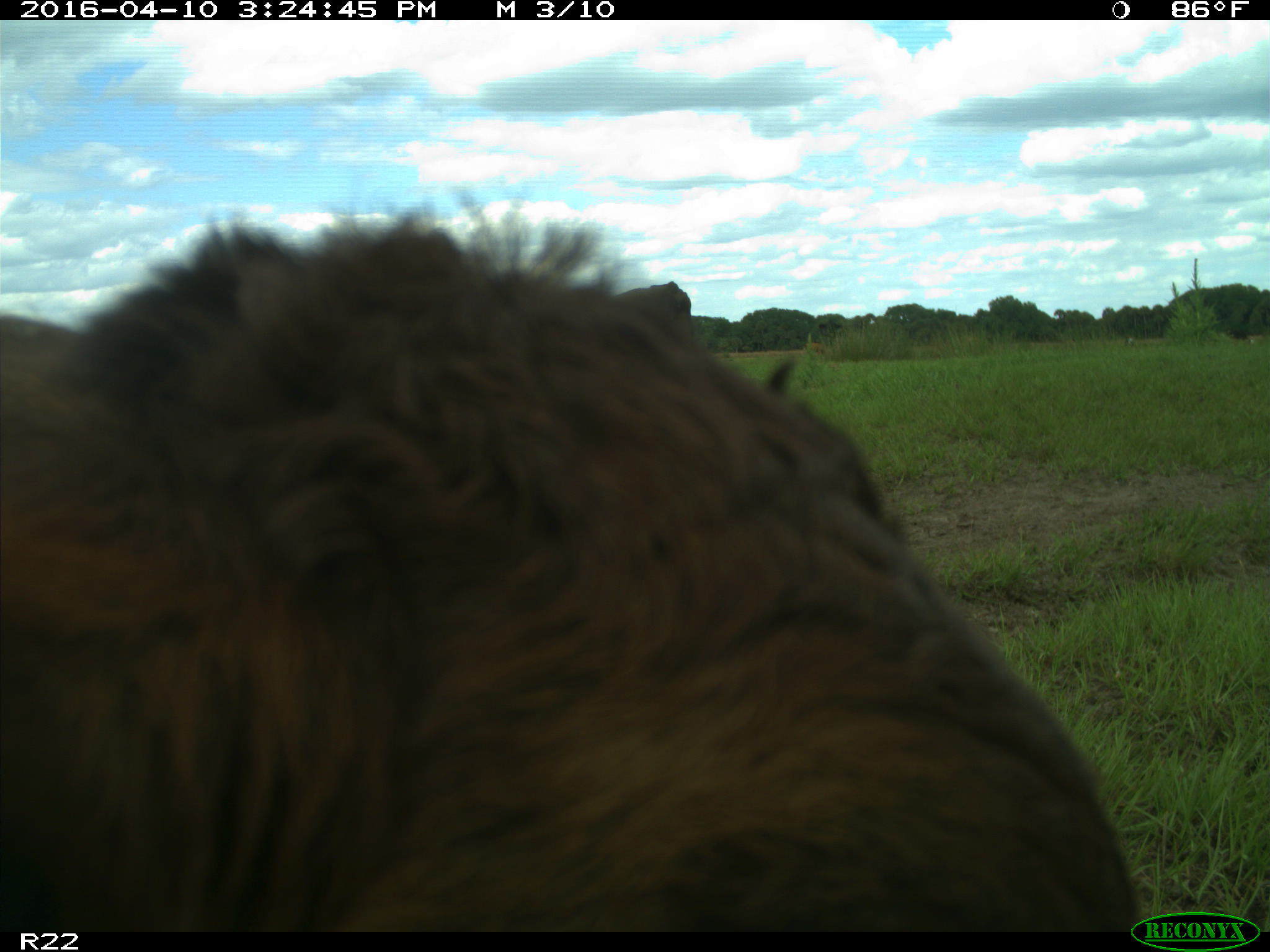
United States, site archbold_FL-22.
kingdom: Animalia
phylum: Chordata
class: Mammalia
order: Artiodactyla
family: Bovidae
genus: Bos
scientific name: Bos taurus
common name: domestic cow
Bos taurus (domestic cow).